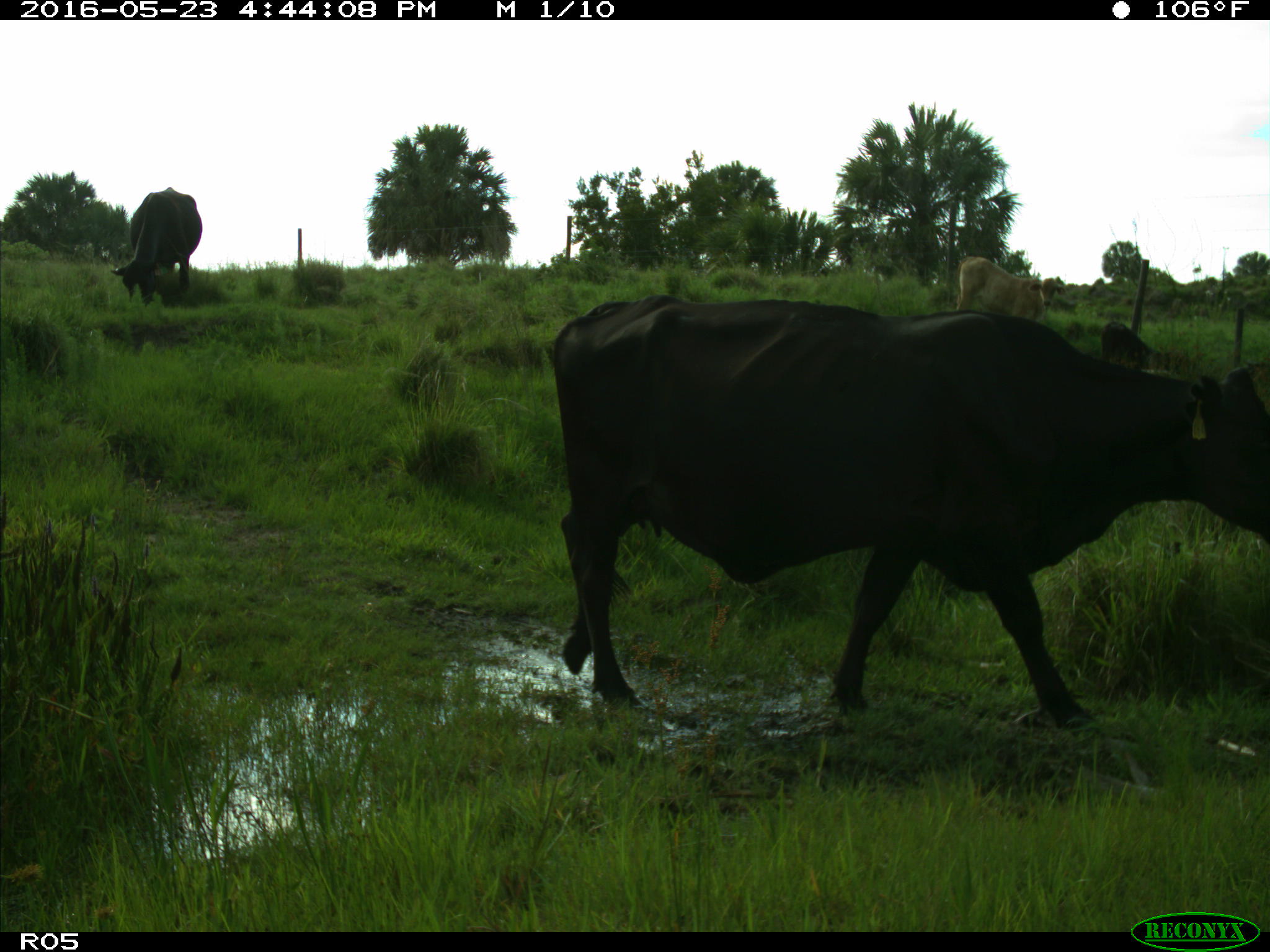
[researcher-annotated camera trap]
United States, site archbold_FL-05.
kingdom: Animalia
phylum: Chordata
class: Mammalia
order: Artiodactyla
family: Bovidae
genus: Bos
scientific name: Bos taurus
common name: domestic cow